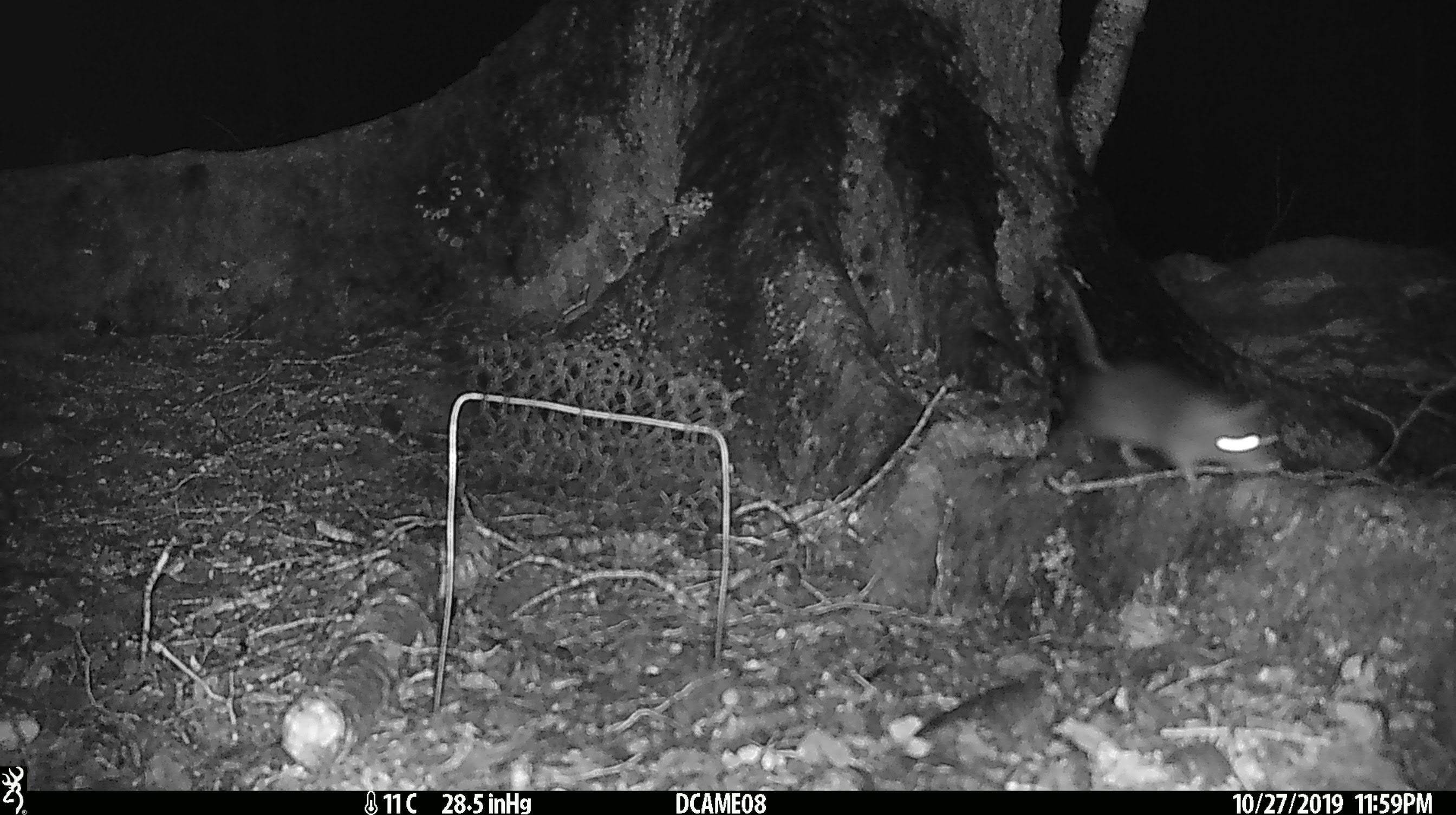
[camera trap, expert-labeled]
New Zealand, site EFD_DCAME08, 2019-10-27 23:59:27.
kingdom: Animalia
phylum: Chordata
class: Mammalia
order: Rodentia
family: Muridae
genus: Rattus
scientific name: Rattus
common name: rat